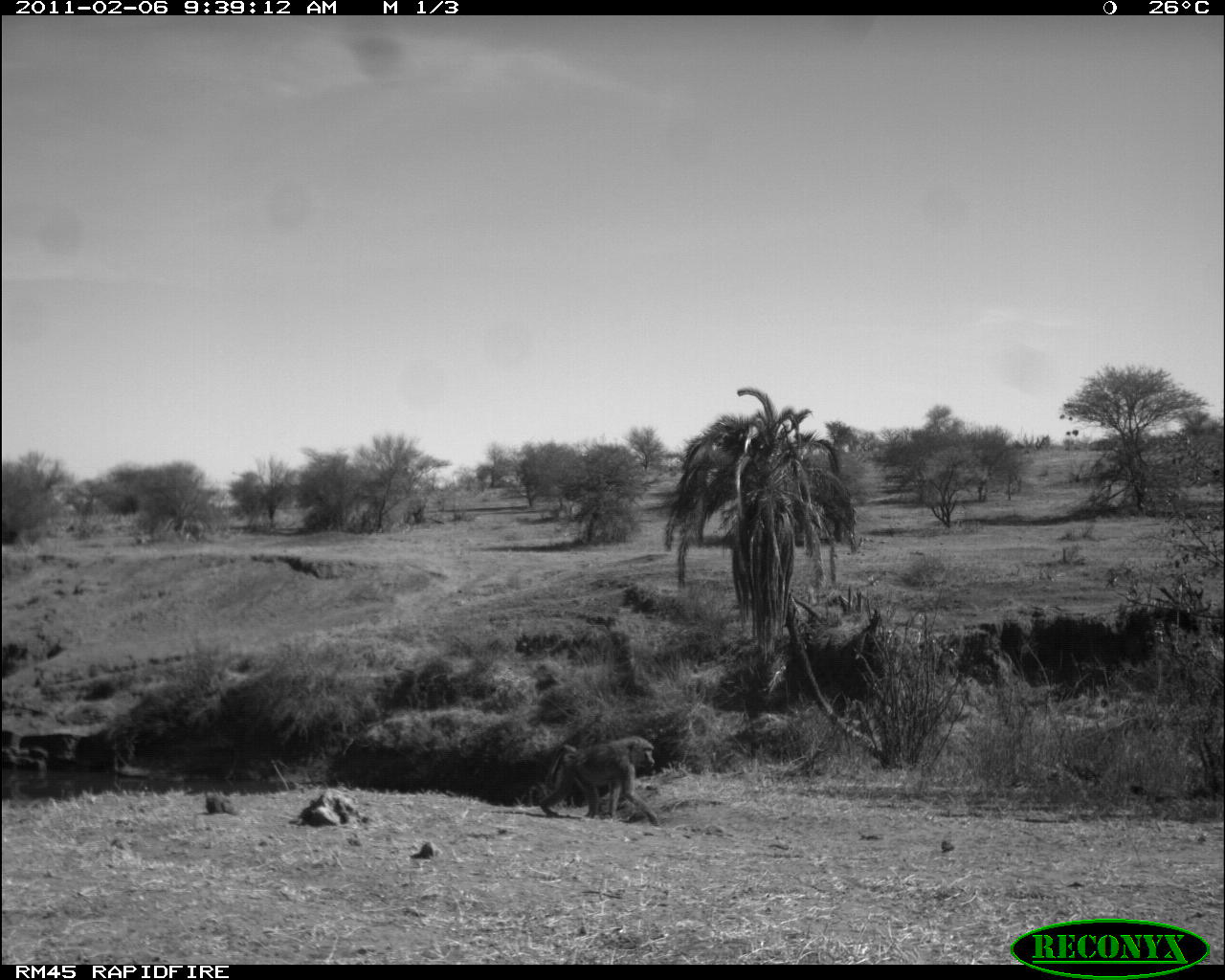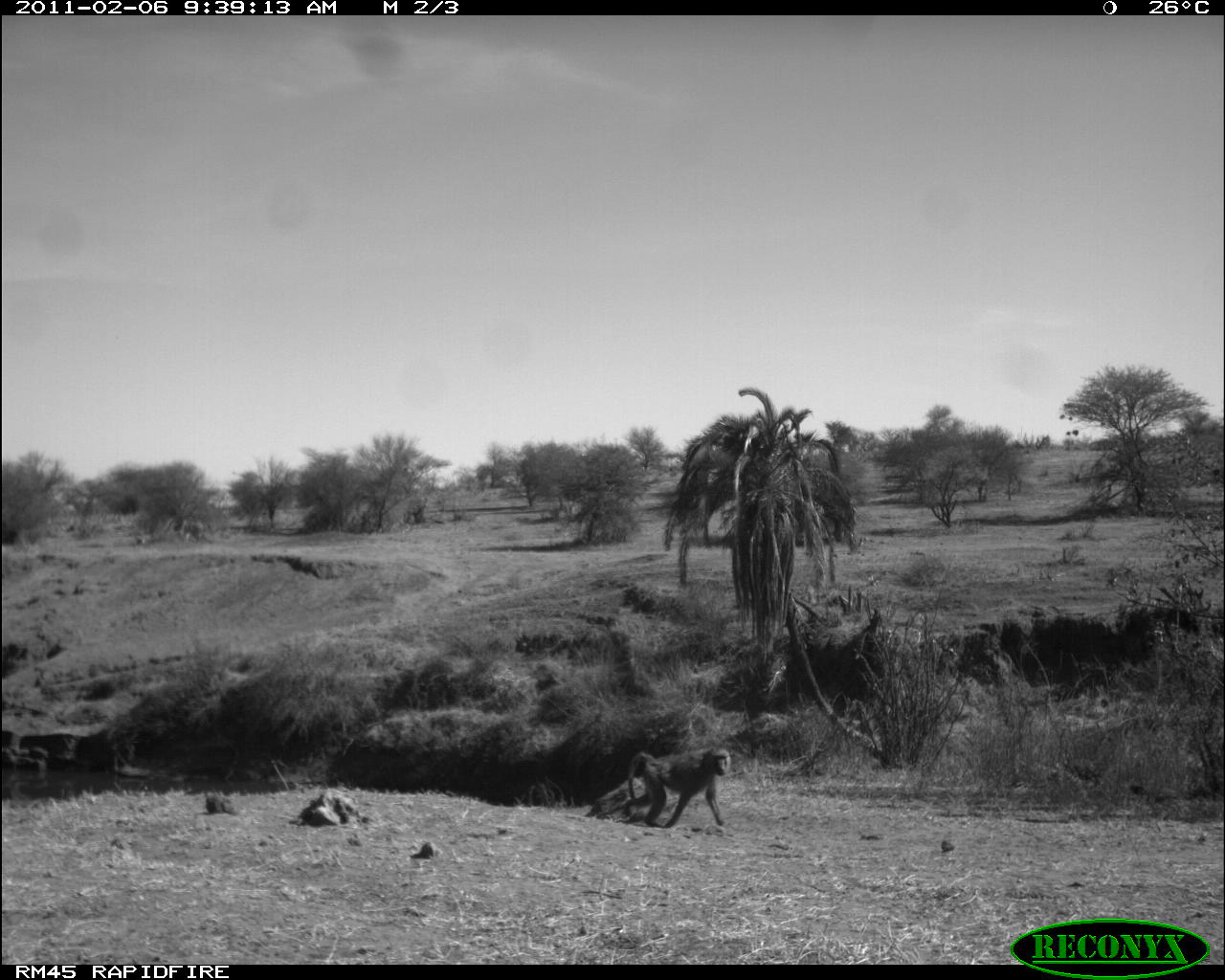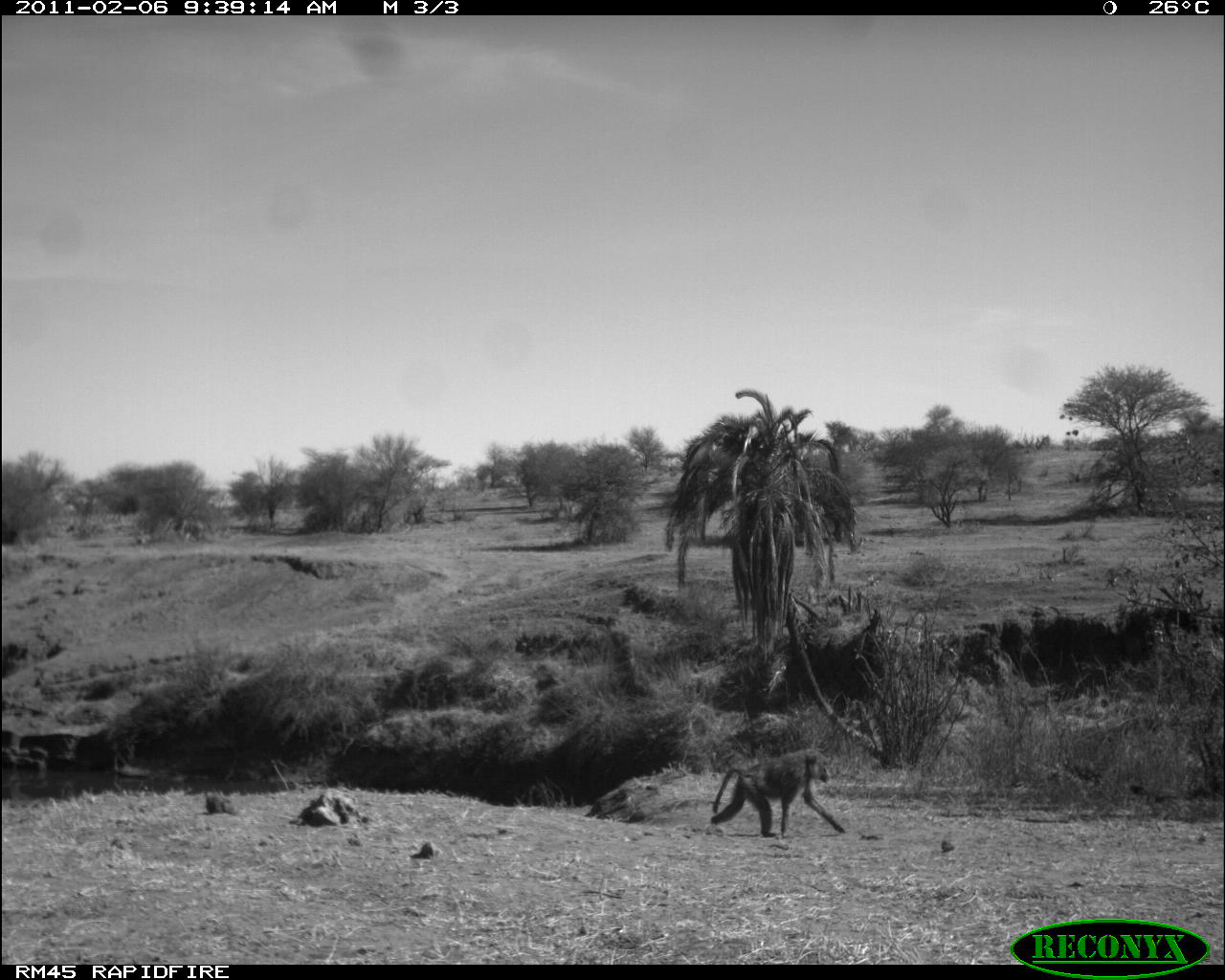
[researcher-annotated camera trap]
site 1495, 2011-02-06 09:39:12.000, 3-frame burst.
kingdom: Animalia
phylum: Chordata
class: Mammalia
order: Primates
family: Cercopithecidae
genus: Papio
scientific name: Papio anubis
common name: olive baboon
Papio anubis (olive baboon), count 1.